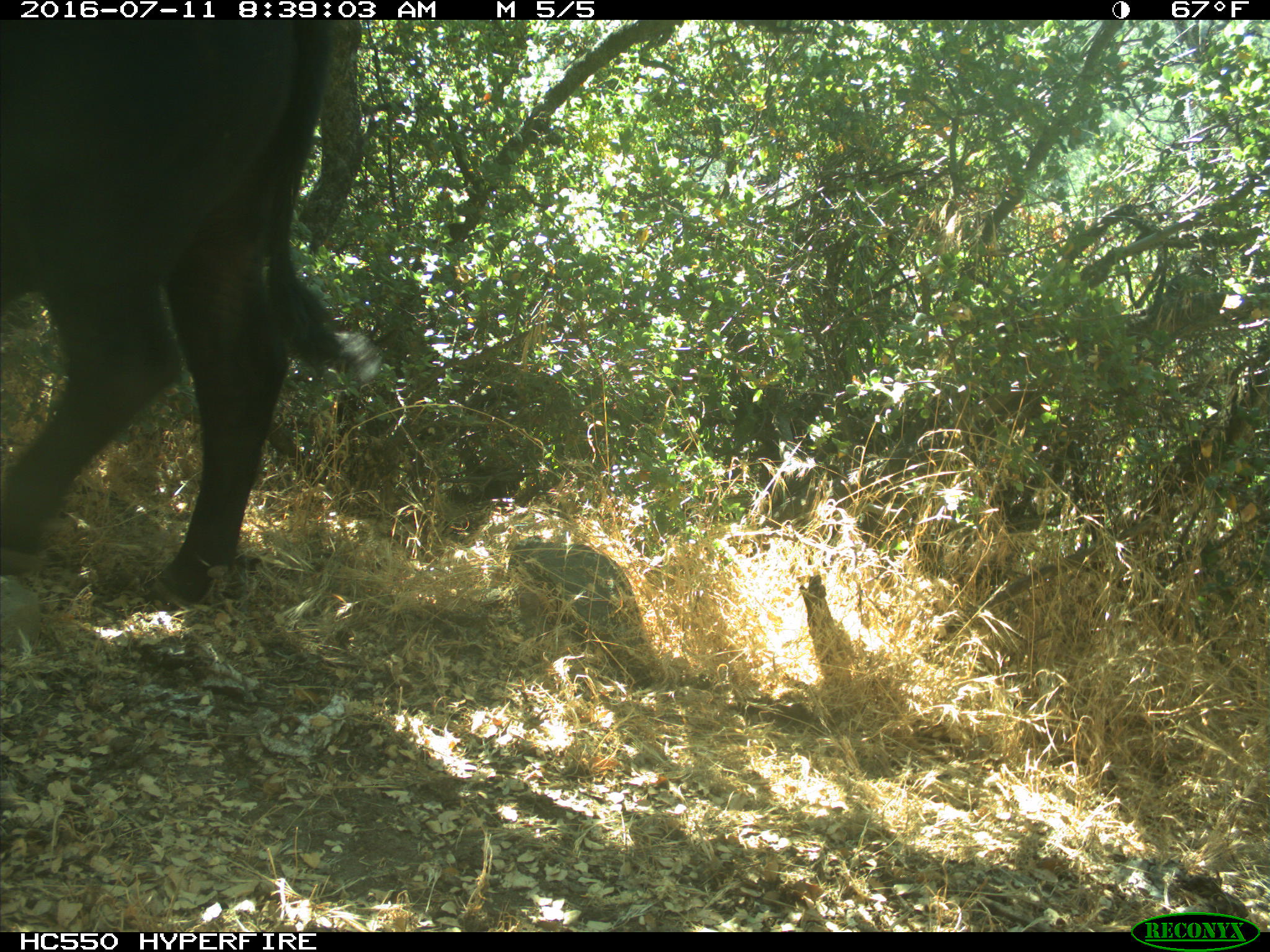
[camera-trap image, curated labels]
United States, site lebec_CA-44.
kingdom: Animalia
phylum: Chordata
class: Mammalia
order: Artiodactyla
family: Bovidae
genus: Bos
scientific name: Bos taurus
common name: domestic cow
Bos taurus (domestic cow).